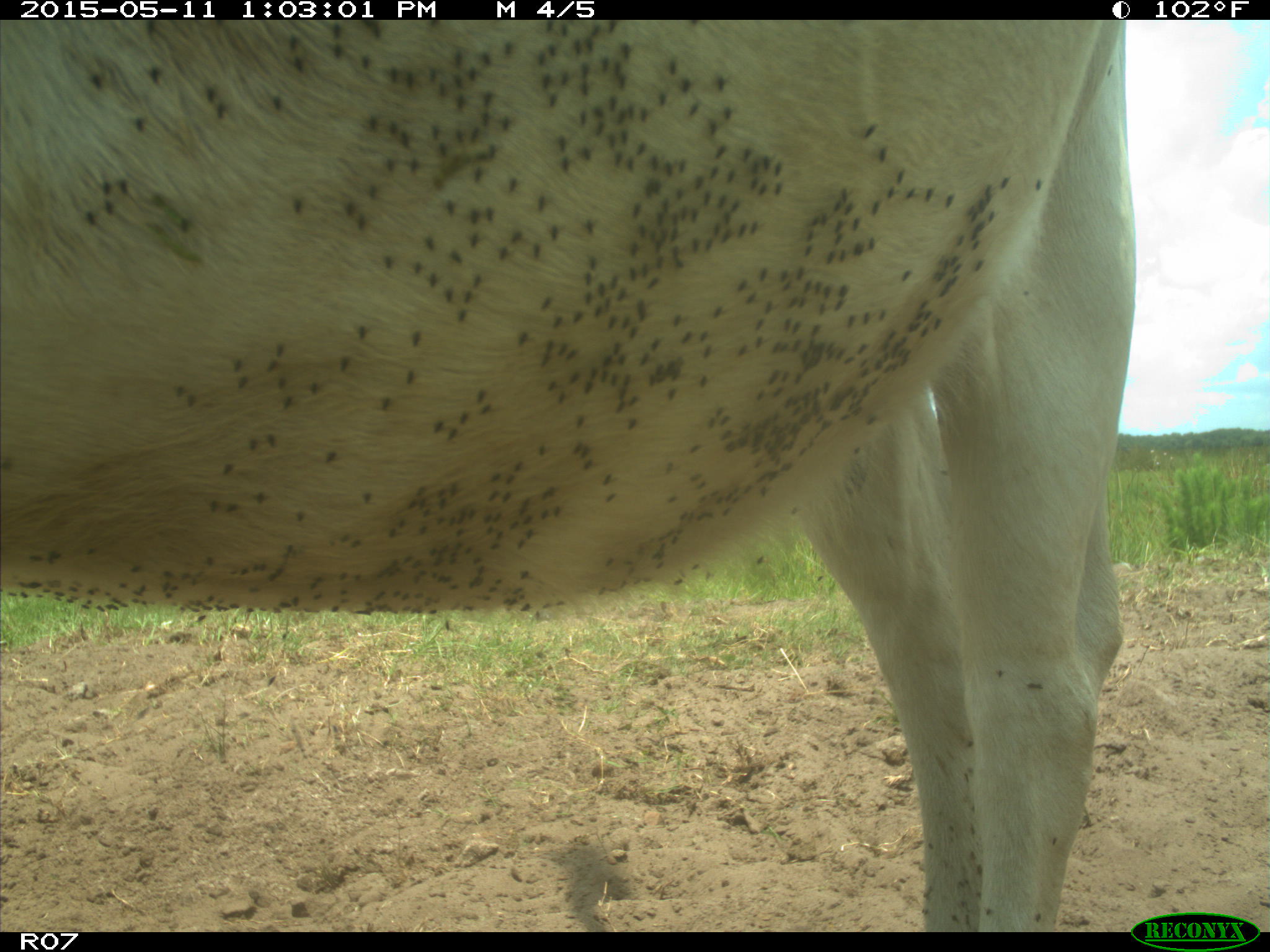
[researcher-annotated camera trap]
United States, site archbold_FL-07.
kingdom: Animalia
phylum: Chordata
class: Mammalia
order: Artiodactyla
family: Bovidae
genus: Bos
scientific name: Bos taurus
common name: domestic cow